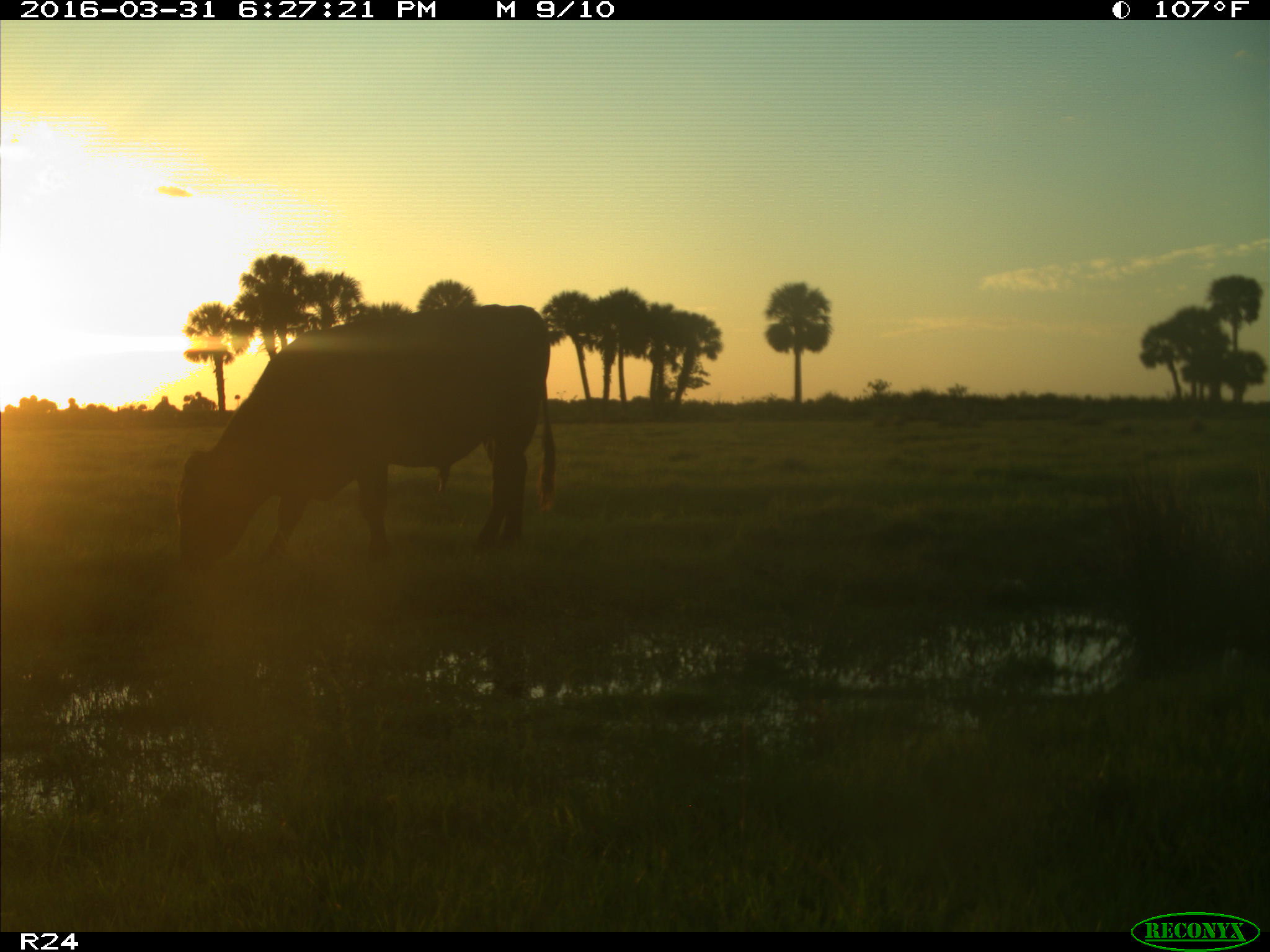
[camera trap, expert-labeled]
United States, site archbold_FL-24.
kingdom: Animalia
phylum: Chordata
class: Mammalia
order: Artiodactyla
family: Bovidae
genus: Bos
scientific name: Bos taurus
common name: domestic cow